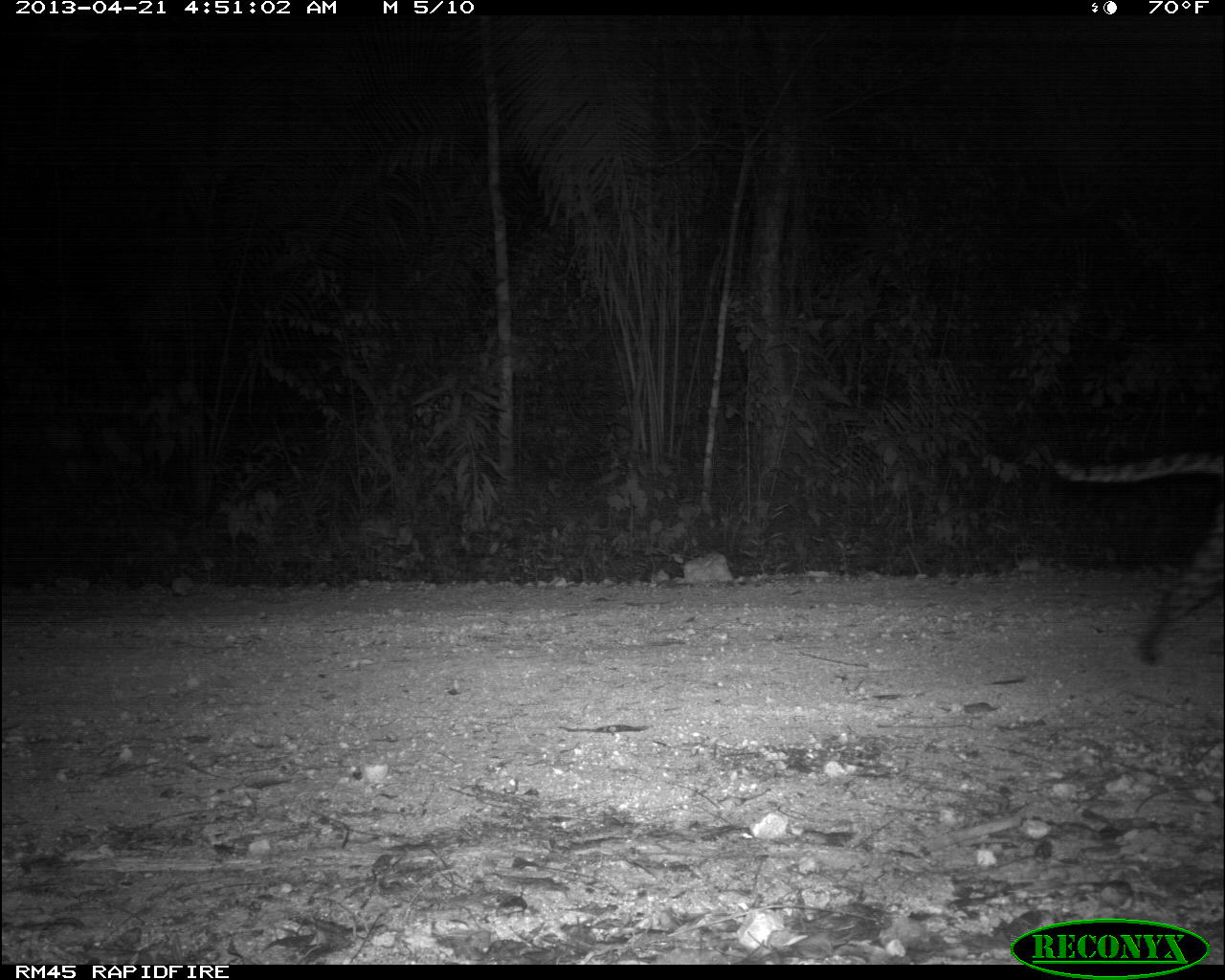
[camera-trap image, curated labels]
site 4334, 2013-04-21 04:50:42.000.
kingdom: Animalia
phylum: Chordata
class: Mammalia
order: Carnivora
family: Felidae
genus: Leopardus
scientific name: Leopardus pardalis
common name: ocelot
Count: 1.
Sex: male.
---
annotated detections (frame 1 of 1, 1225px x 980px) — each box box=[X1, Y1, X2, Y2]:
leopardus pardalis: box=[1027, 433, 1225, 661]